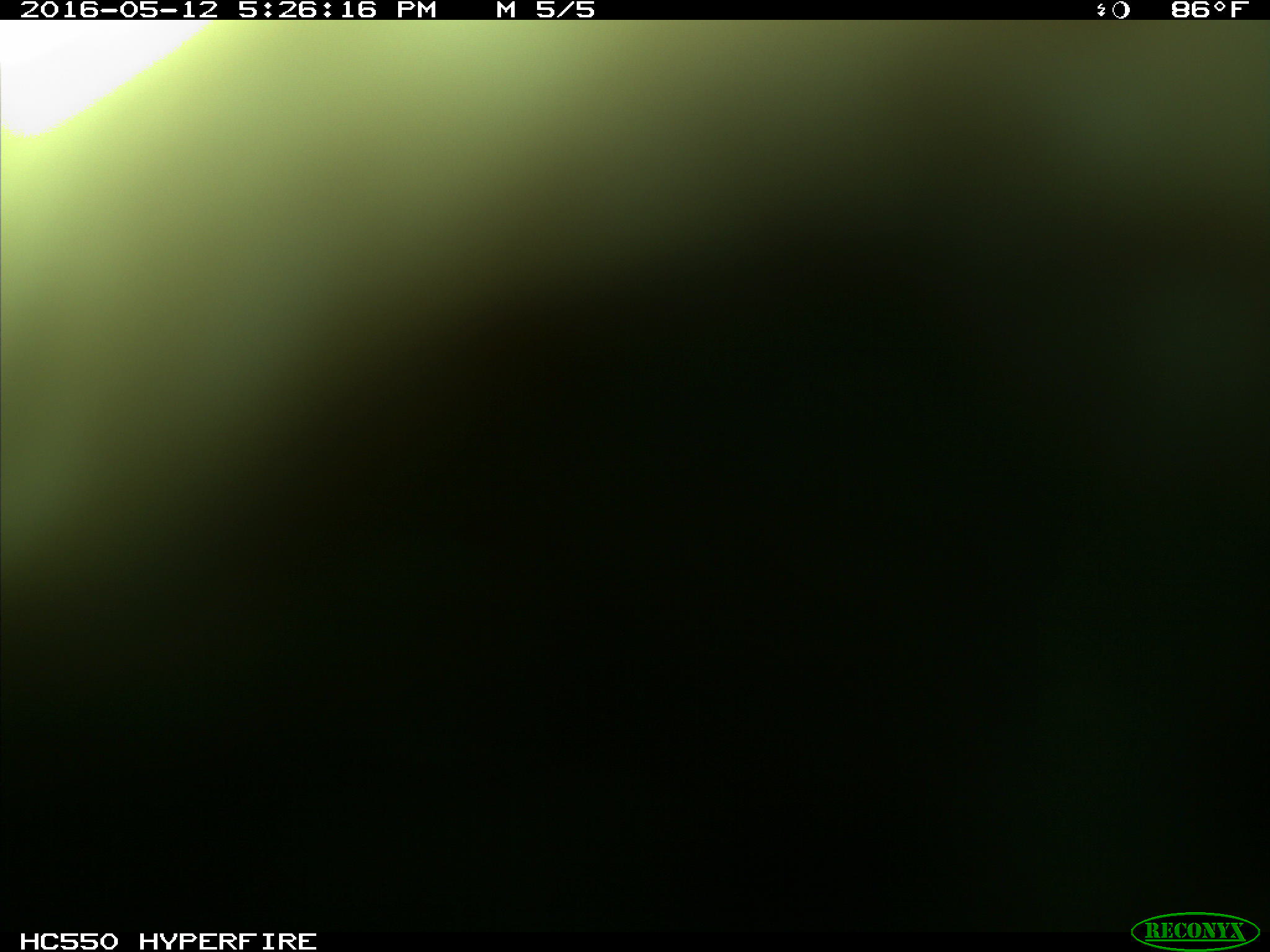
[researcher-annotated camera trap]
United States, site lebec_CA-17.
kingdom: Animalia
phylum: Chordata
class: Mammalia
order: Artiodactyla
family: Bovidae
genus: Bos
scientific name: Bos taurus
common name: domestic cow